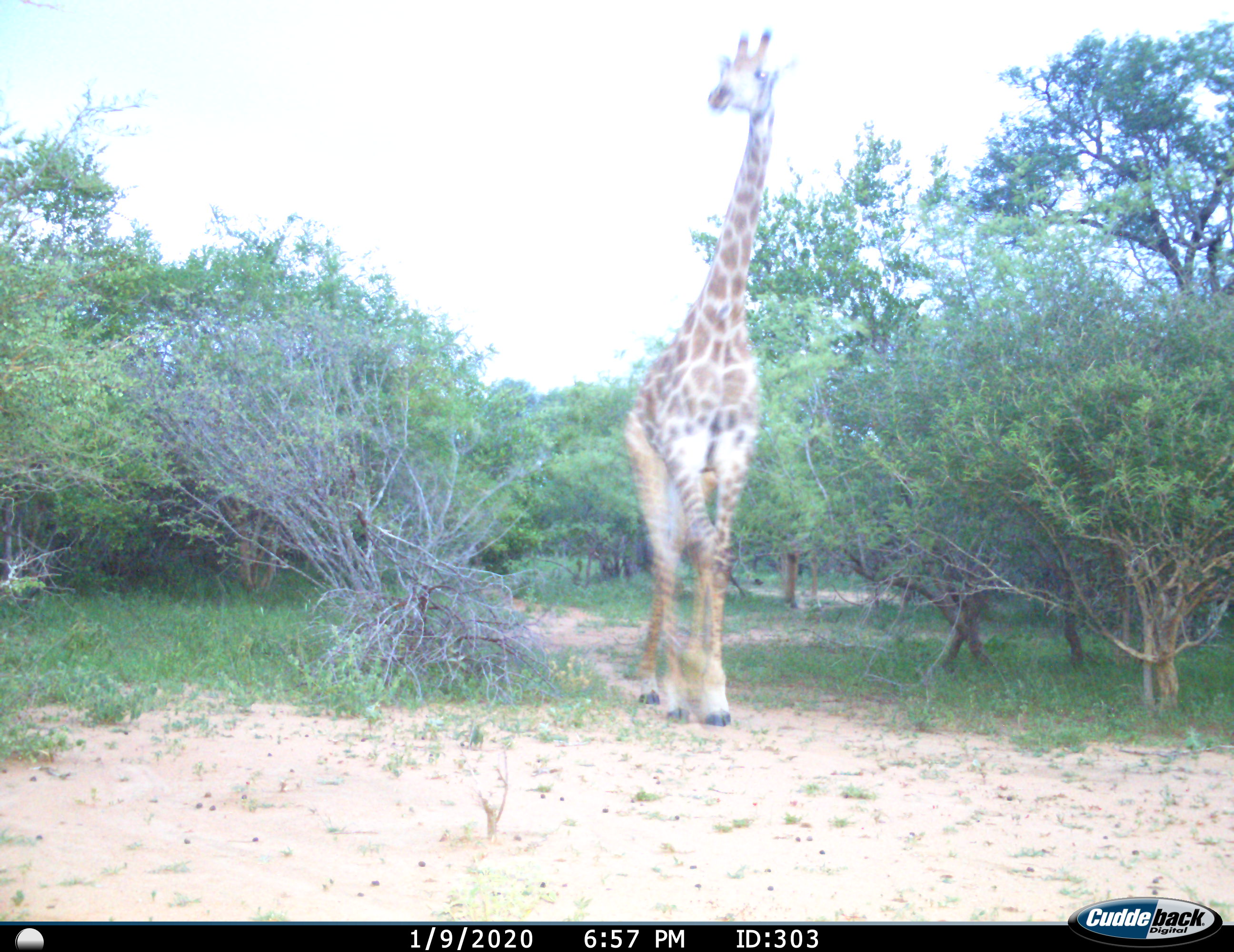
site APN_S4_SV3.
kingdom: Animalia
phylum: Chordata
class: Mammalia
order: Artiodactyla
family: Giraffidae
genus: Giraffa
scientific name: Giraffa camelopardalis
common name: giraffe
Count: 1.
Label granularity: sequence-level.